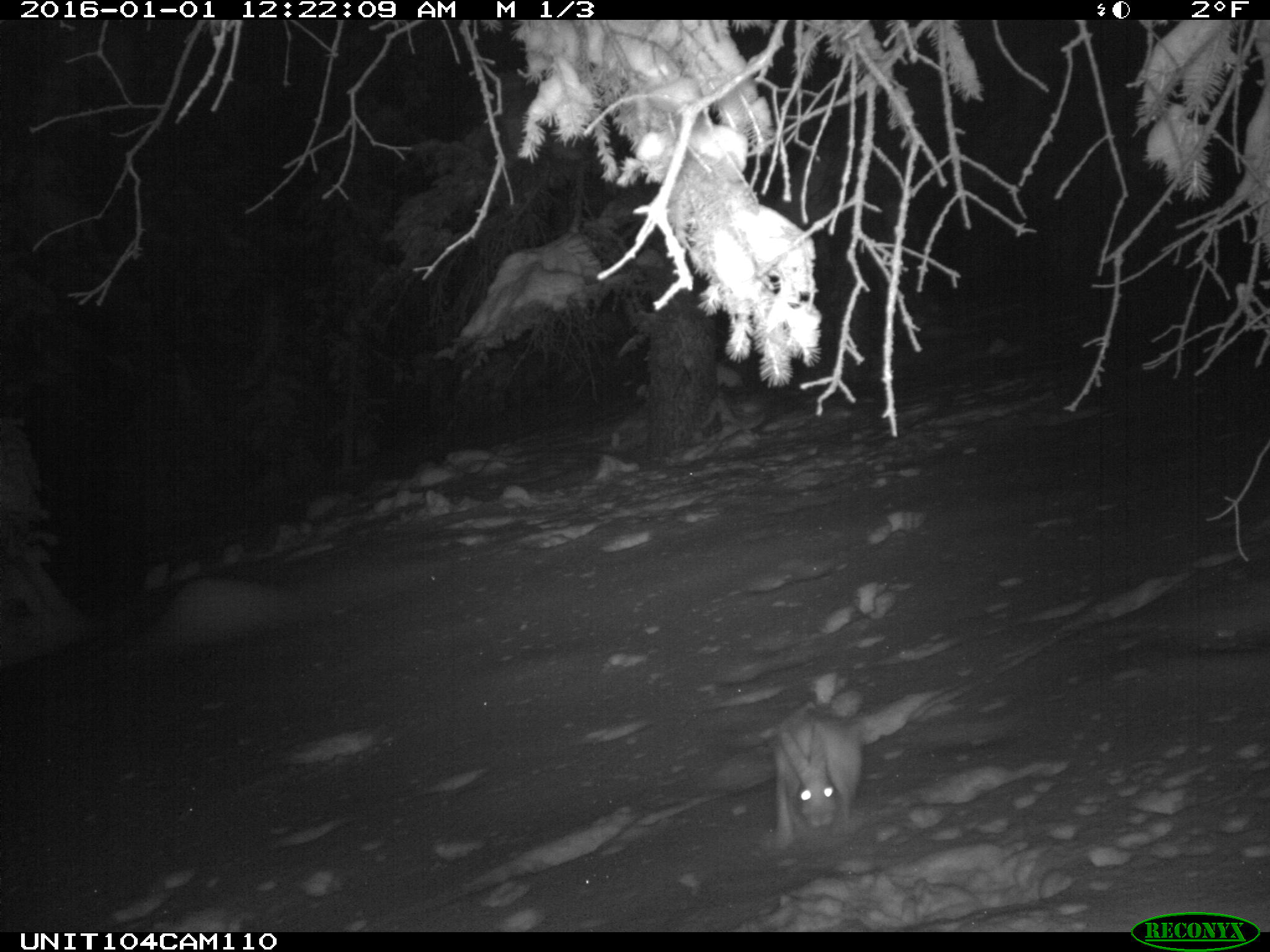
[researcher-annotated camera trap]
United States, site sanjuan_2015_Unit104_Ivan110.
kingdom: Animalia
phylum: Chordata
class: Mammalia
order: Lagomorpha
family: Leporidae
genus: Lepus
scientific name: Lepus americanus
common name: snowshoe hare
Lepus americanus (snowshoe hare).